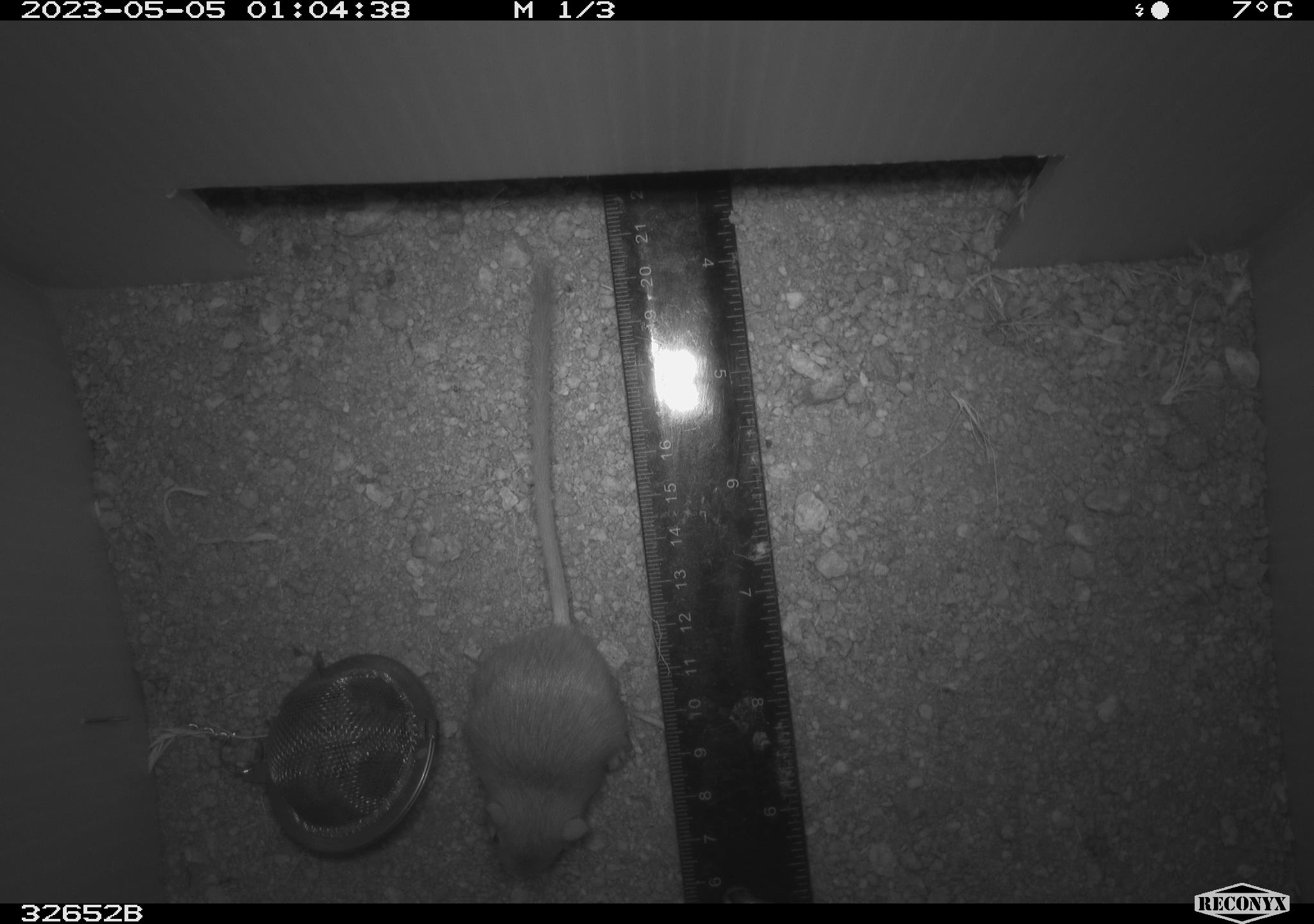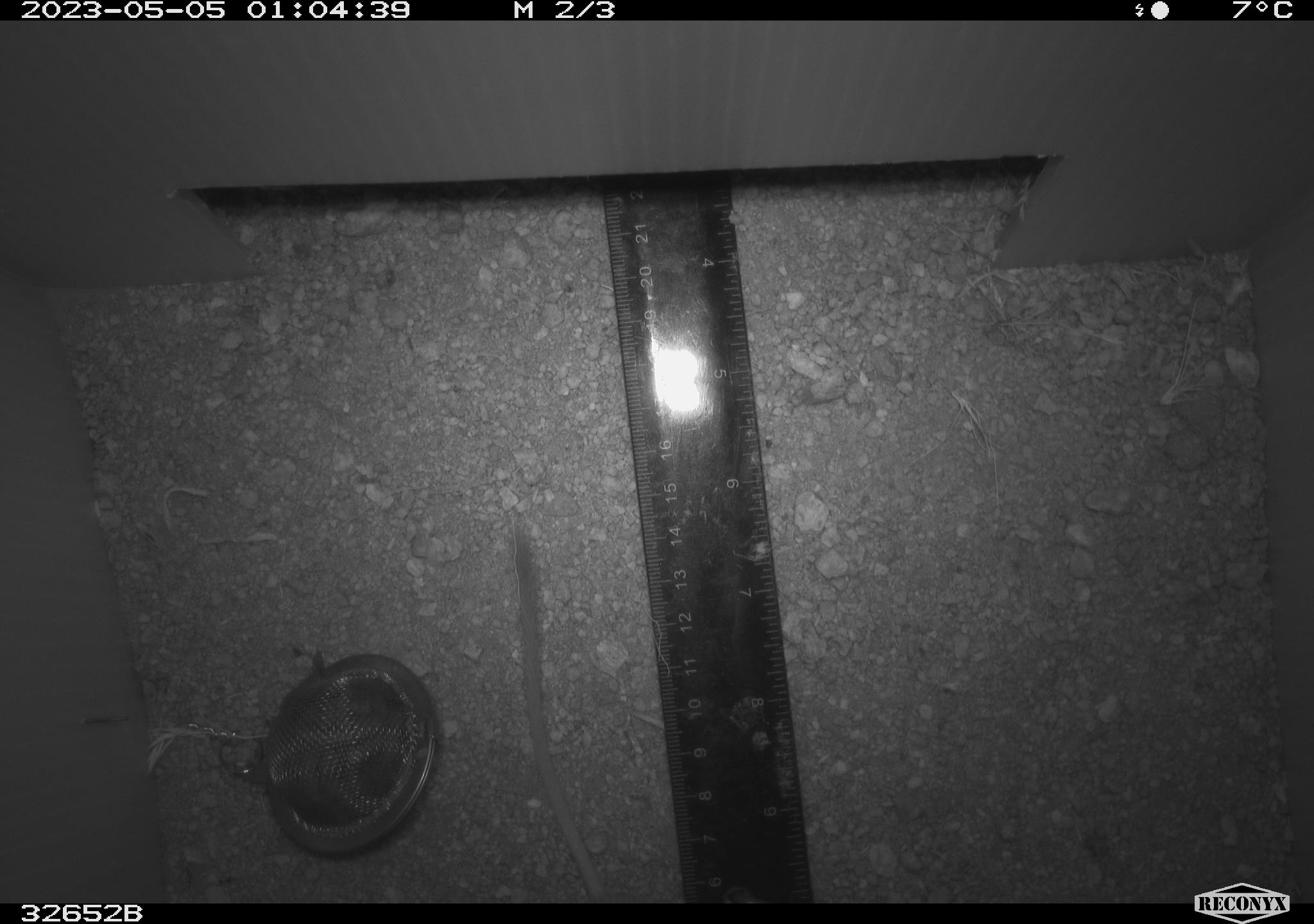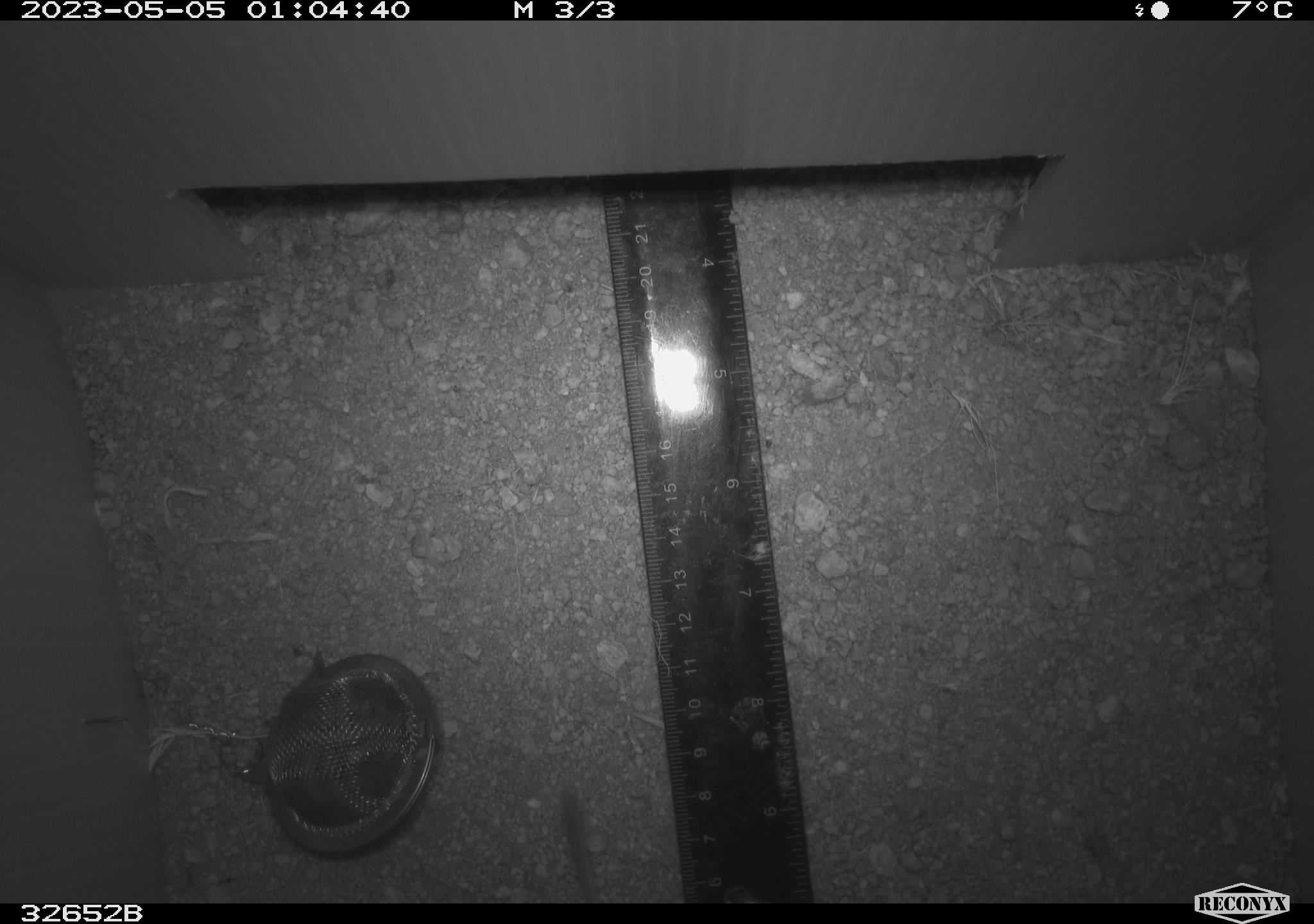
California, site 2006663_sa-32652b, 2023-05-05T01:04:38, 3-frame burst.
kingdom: Animalia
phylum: Chordata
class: Mammalia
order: Rodentia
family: Heteromyidae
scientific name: Heteromyidae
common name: kangaroo rats and pocket mice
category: heteromyidae family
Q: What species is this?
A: Heteromyidae family (kangaroo rats and pocket mice) (Heteromyidae).